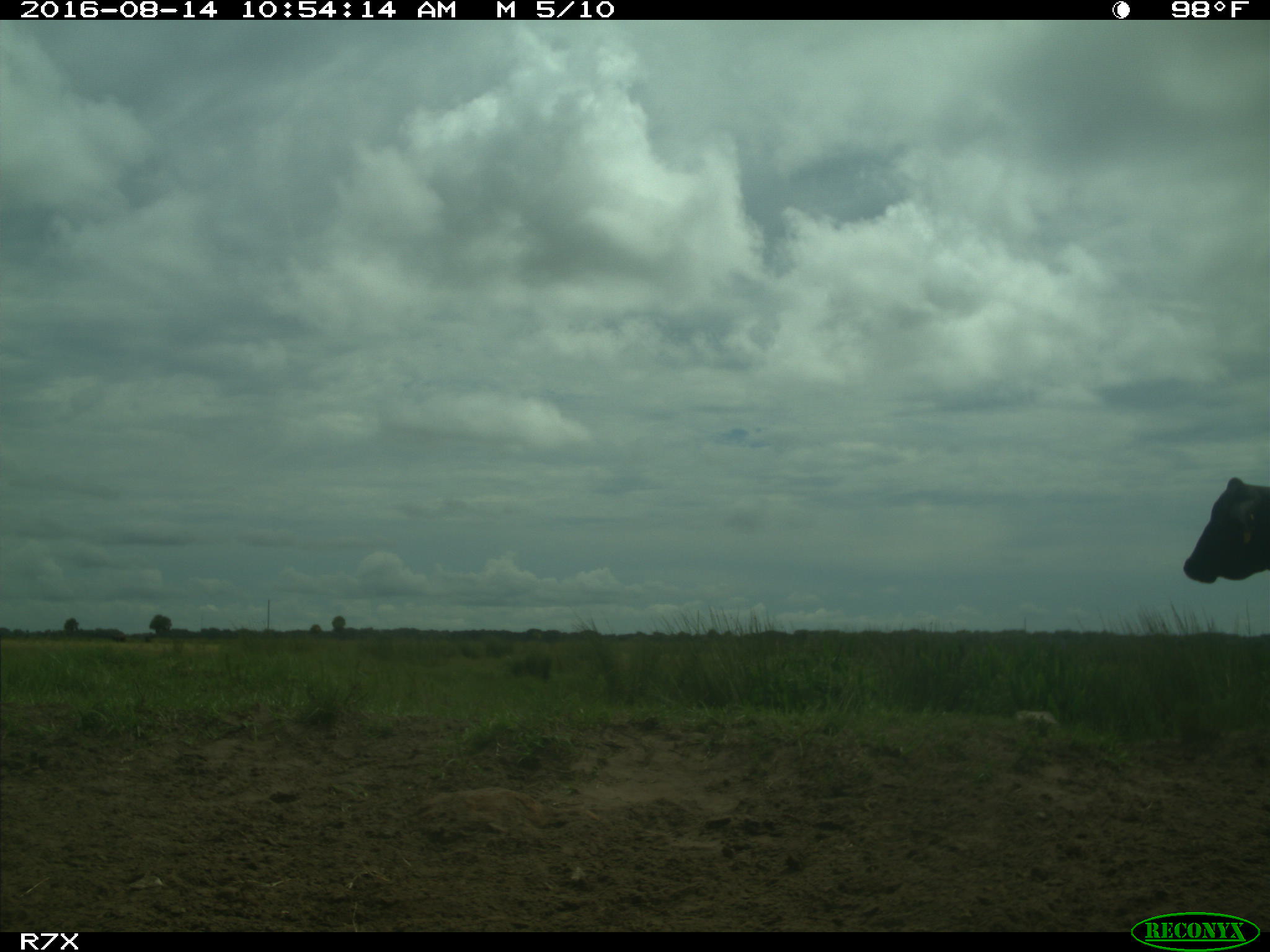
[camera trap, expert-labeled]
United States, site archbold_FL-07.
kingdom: Animalia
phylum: Chordata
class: Mammalia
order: Artiodactyla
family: Bovidae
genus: Bos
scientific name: Bos taurus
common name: domestic cow